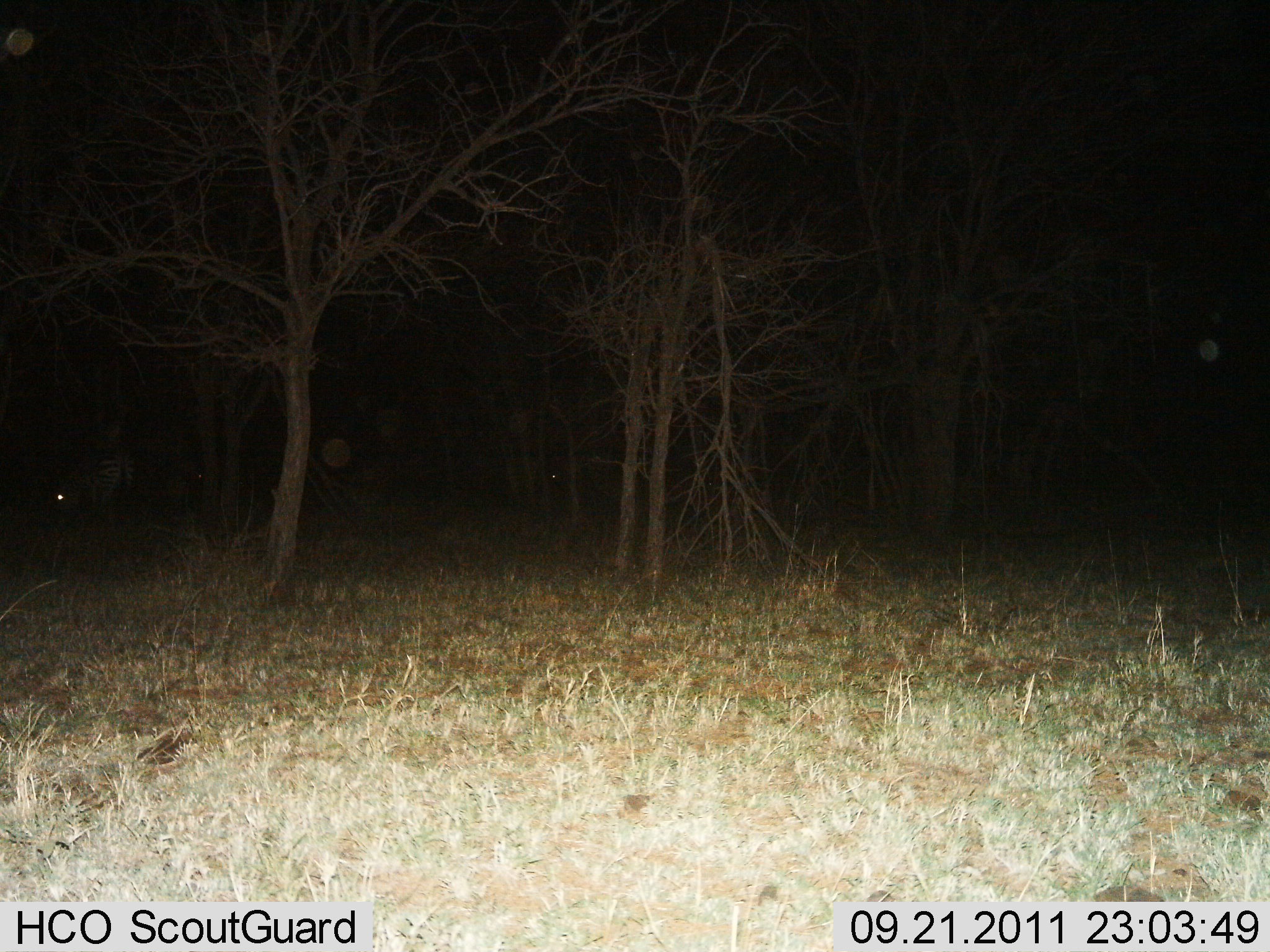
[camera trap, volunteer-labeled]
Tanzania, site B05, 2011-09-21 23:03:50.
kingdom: Animalia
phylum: Chordata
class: Mammalia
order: Perissodactyla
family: Equidae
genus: Equus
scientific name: Equus quagga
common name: plains zebra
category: zebra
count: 1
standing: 58%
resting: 0%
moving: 0%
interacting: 0%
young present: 0%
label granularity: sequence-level